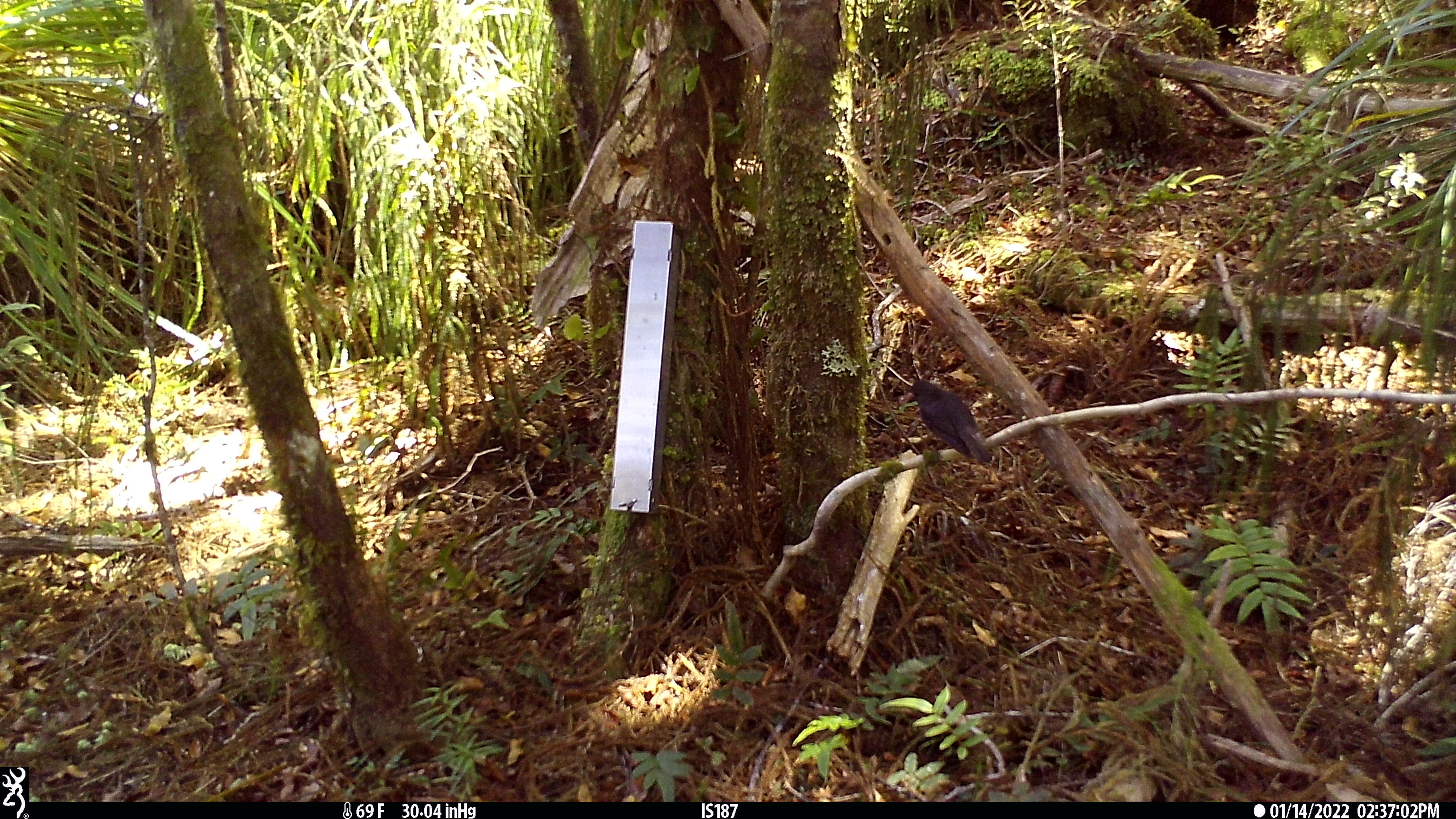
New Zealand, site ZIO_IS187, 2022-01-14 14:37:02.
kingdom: Animalia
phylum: Chordata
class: Aves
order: Passeriformes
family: Petroicidae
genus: Petroica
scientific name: Petroica australis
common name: new zealand robin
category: robin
Robin (new zealand robin) (Petroica australis).